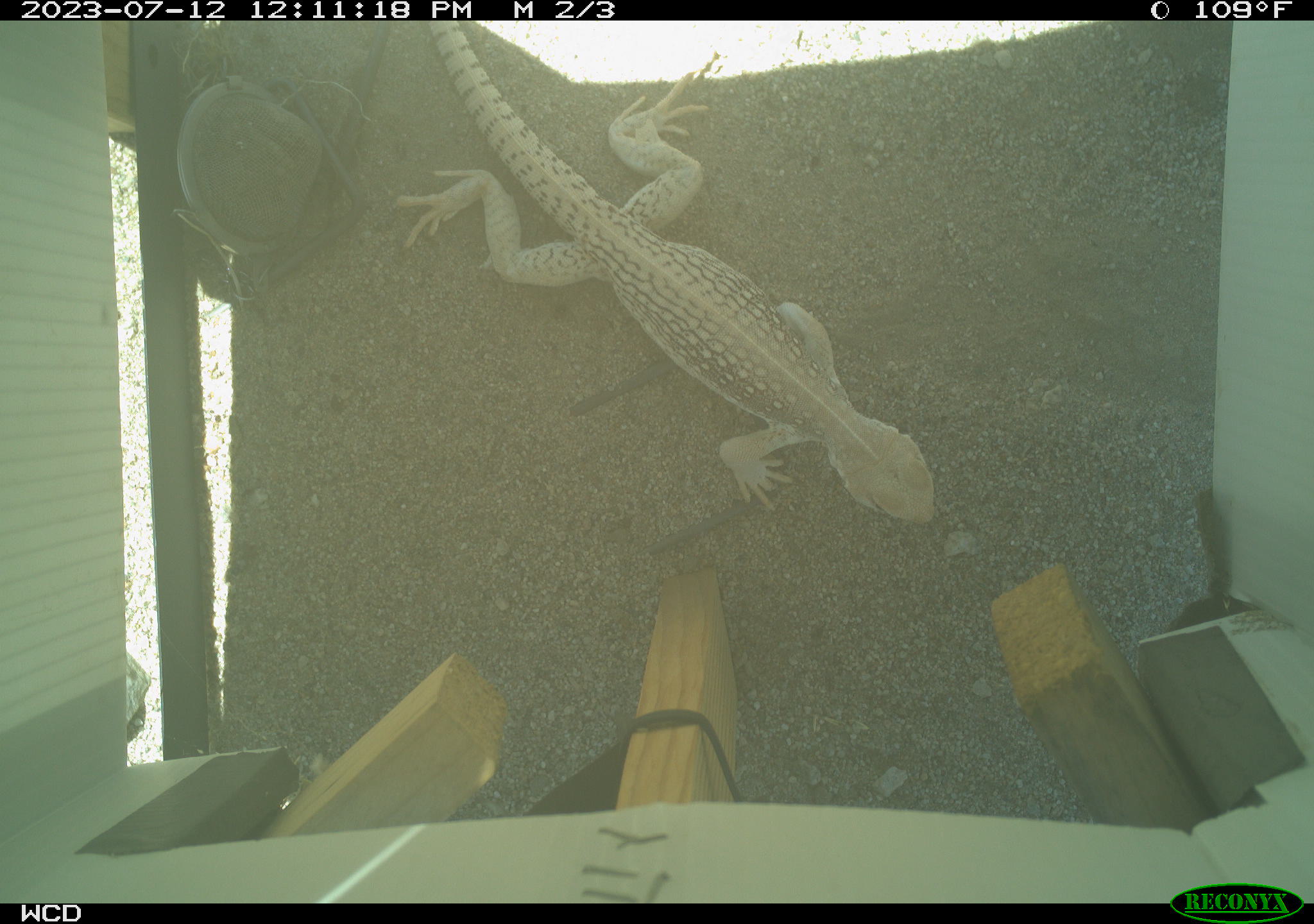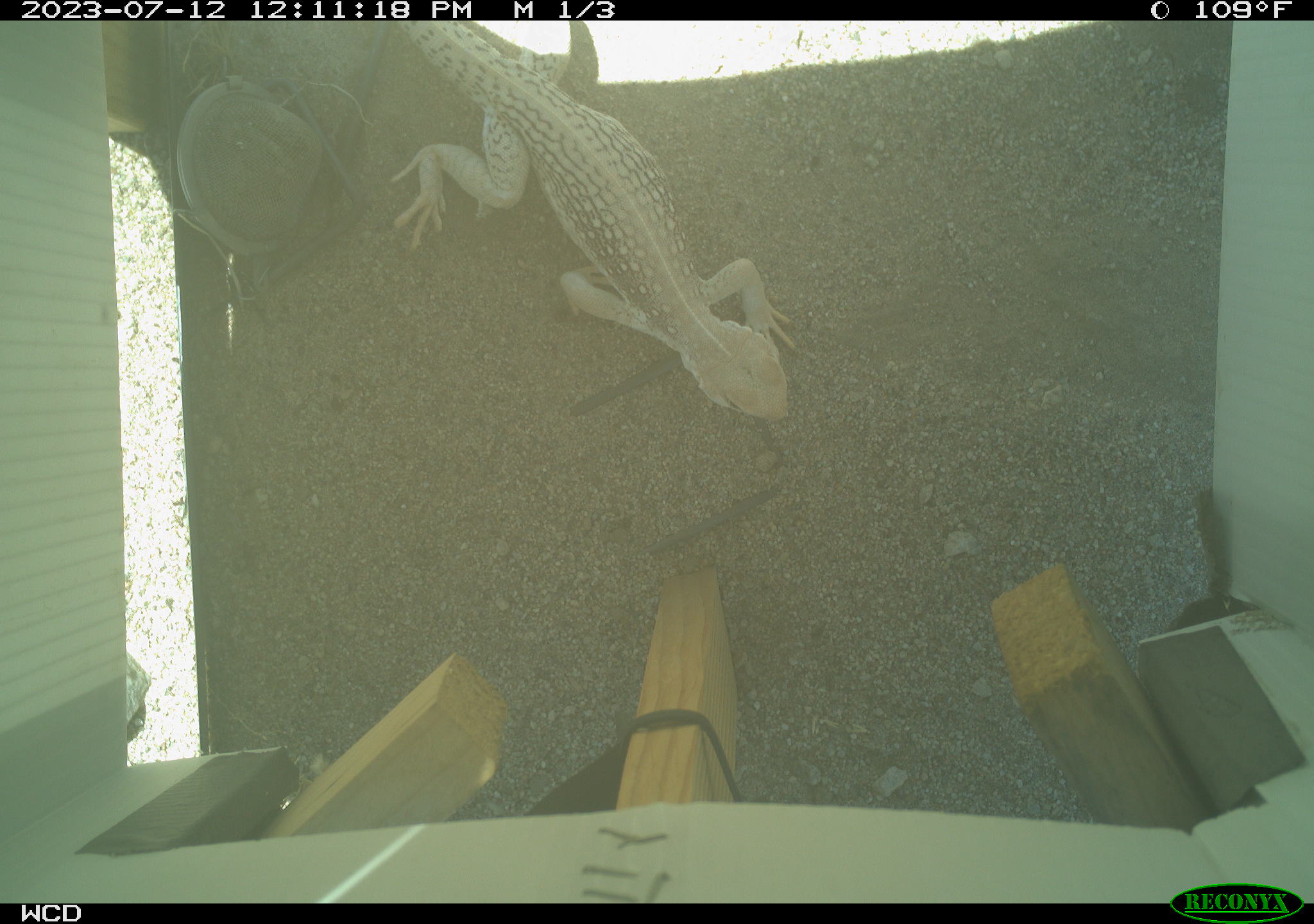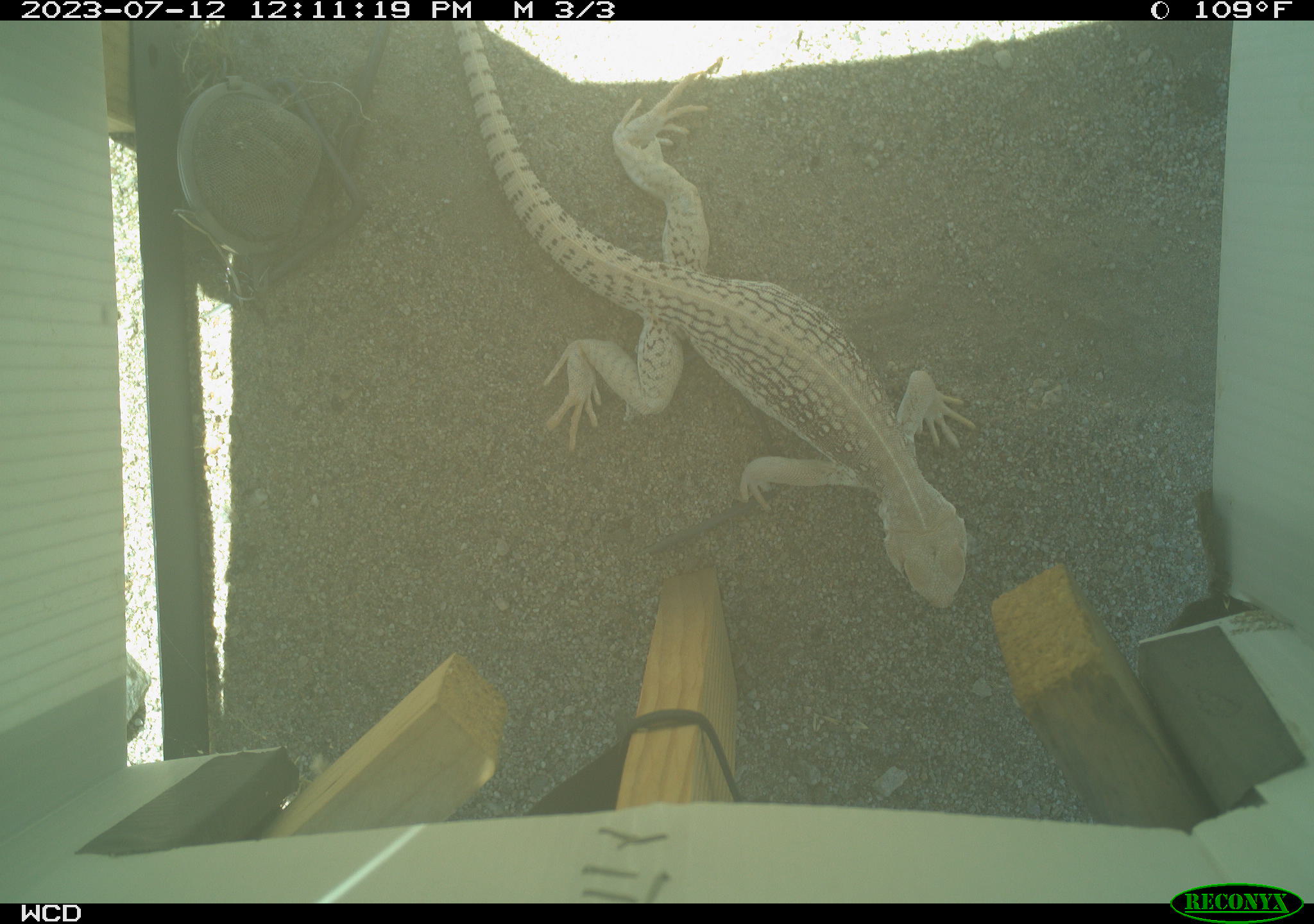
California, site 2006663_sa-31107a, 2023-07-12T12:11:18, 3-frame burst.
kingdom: Animalia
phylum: Chordata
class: Reptilia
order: Squamata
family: Iguanidae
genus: Dipsosaurus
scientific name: Dipsosaurus dorsalis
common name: common desert iguana